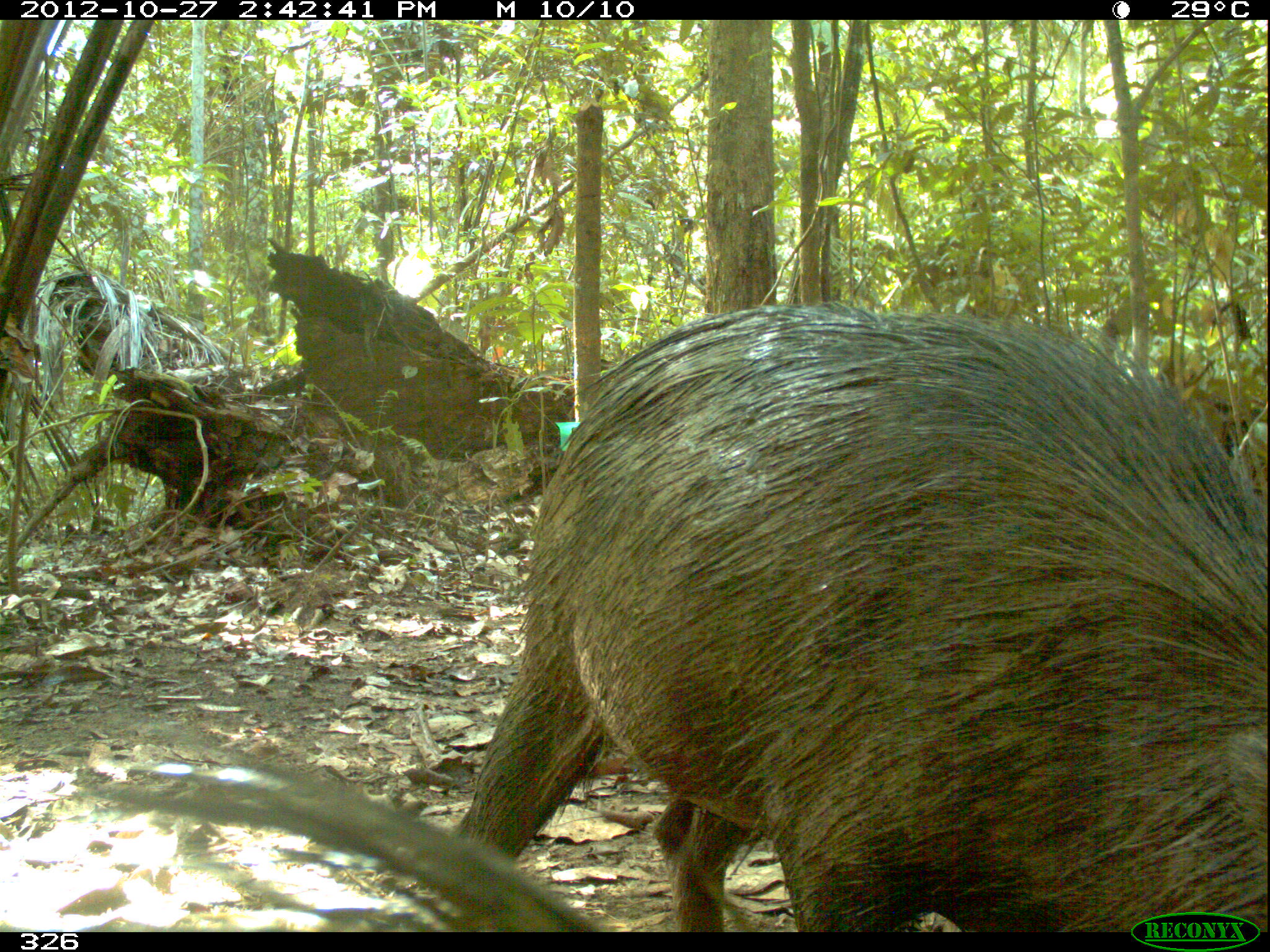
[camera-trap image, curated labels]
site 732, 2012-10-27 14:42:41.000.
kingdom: Animalia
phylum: Chordata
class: Mammalia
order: Artiodactyla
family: Tayassuidae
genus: Tayassu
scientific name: Tayassu pecari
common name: white-lipped peccary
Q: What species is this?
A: Tayassu pecari (white-lipped peccary).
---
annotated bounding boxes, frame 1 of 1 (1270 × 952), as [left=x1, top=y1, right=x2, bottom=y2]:
tayassu pecari: [left=449, top=297, right=1264, bottom=931]